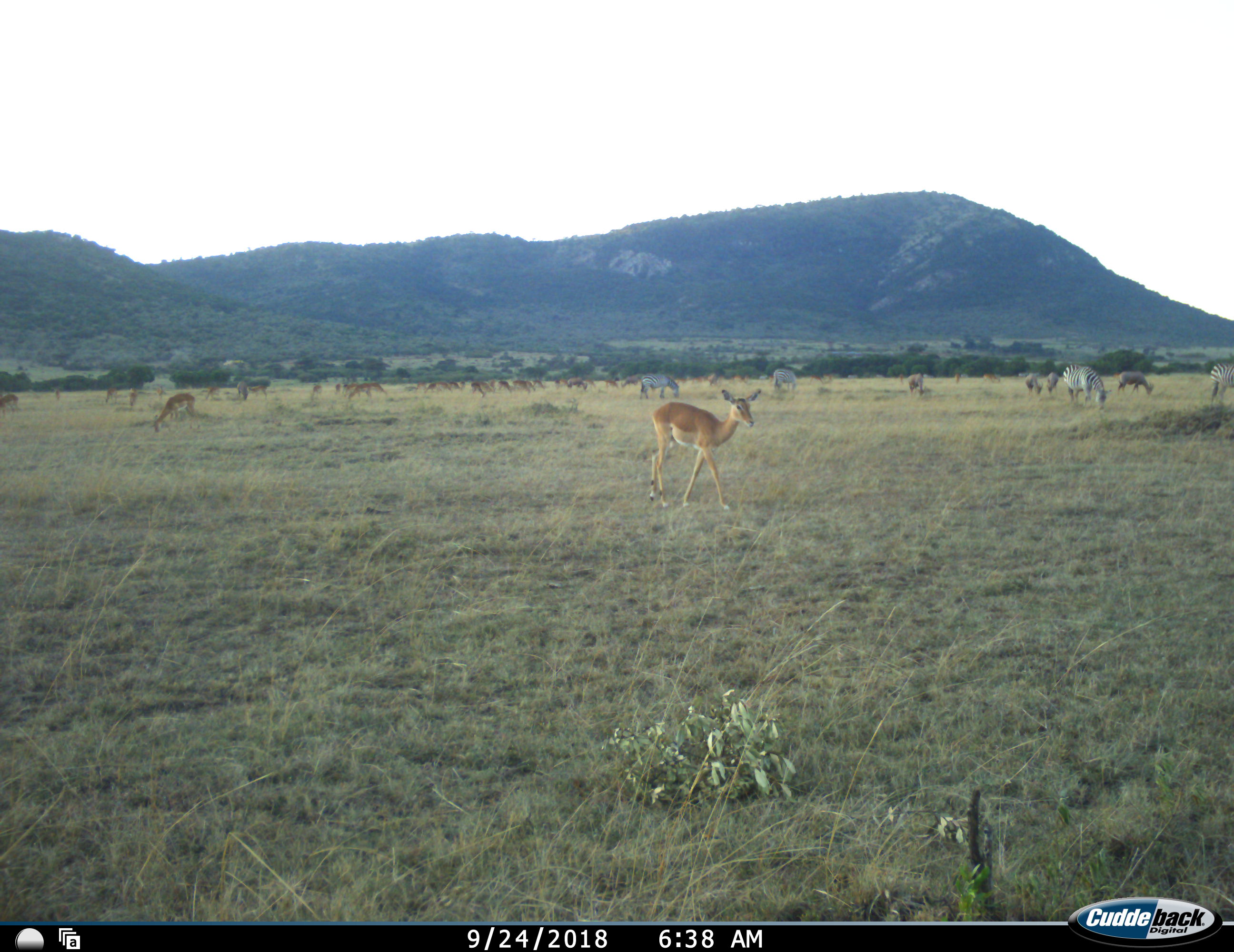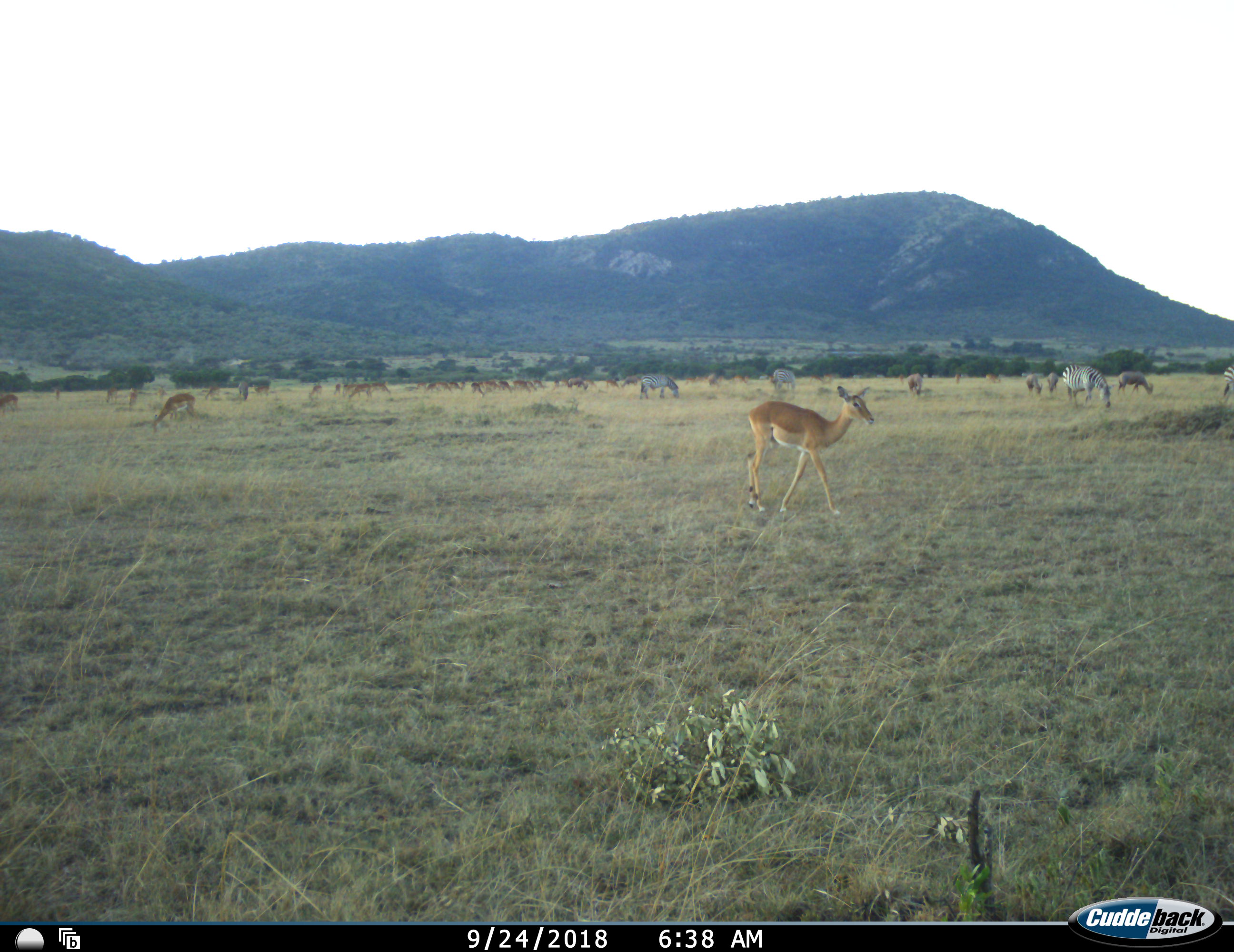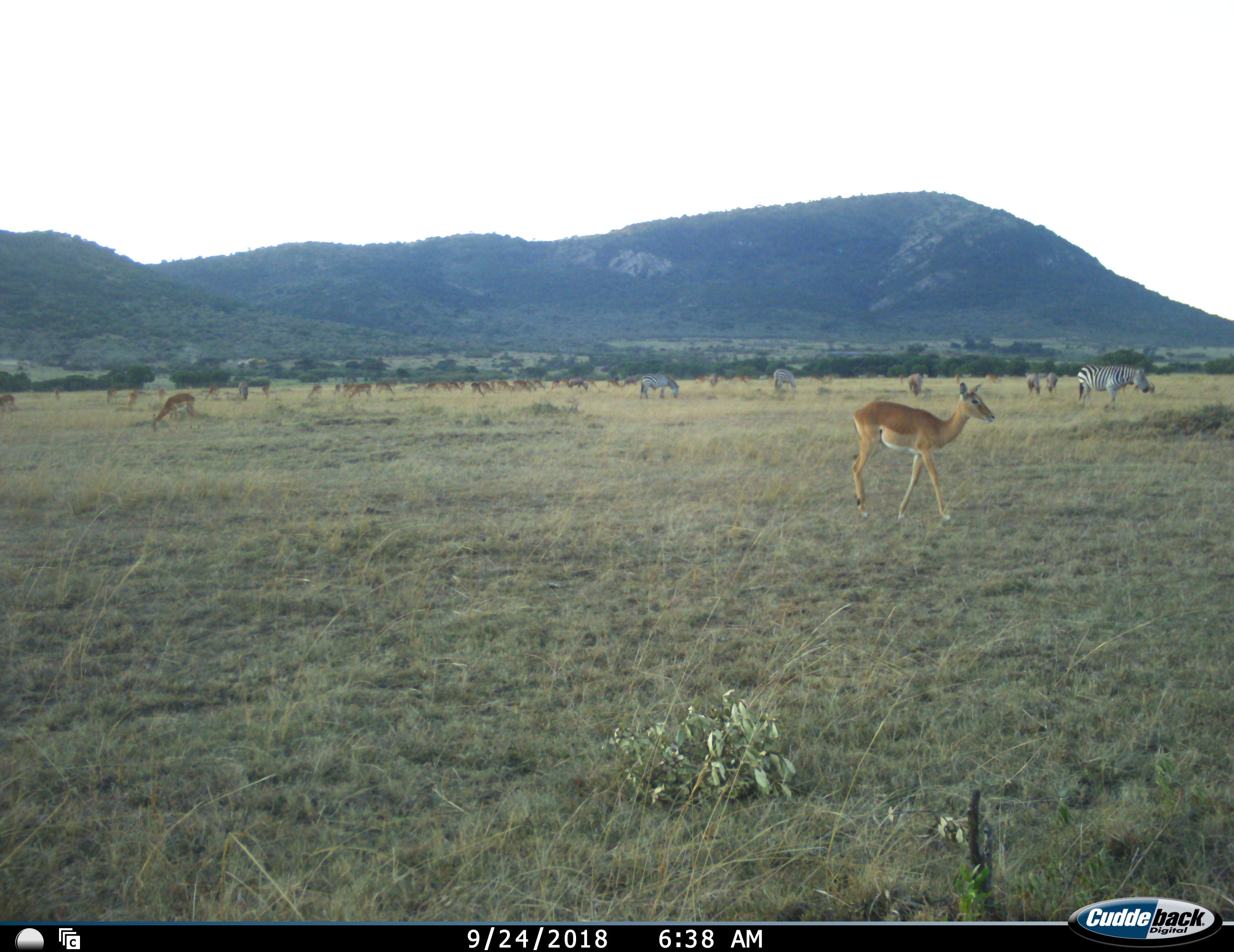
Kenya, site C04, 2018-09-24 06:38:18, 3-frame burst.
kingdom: Animalia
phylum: Chordata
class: Mammalia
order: Artiodactyla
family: Bovidae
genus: Aepyceros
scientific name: Aepyceros melampus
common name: impala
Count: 11-50.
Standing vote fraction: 50%.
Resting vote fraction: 0%.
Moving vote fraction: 70%.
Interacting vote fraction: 0%.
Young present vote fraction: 0%.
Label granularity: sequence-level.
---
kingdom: Animalia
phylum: Chordata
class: Mammalia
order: Perissodactyla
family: Equidae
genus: Equus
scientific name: Equus quagga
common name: plains zebra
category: zebra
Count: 4.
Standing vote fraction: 14%.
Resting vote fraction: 0%.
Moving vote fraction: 29%.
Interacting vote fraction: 0%.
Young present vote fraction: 0%.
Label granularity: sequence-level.